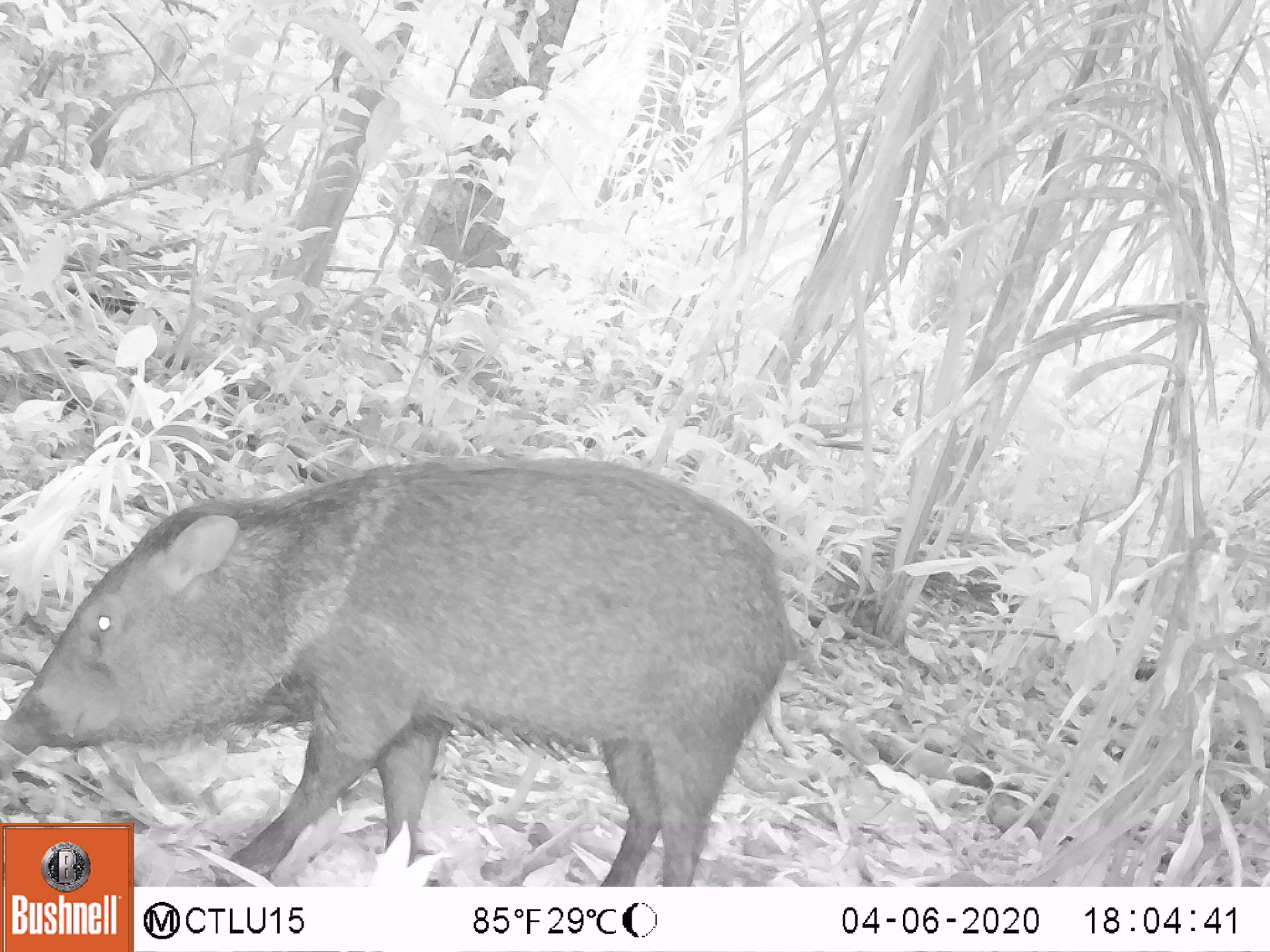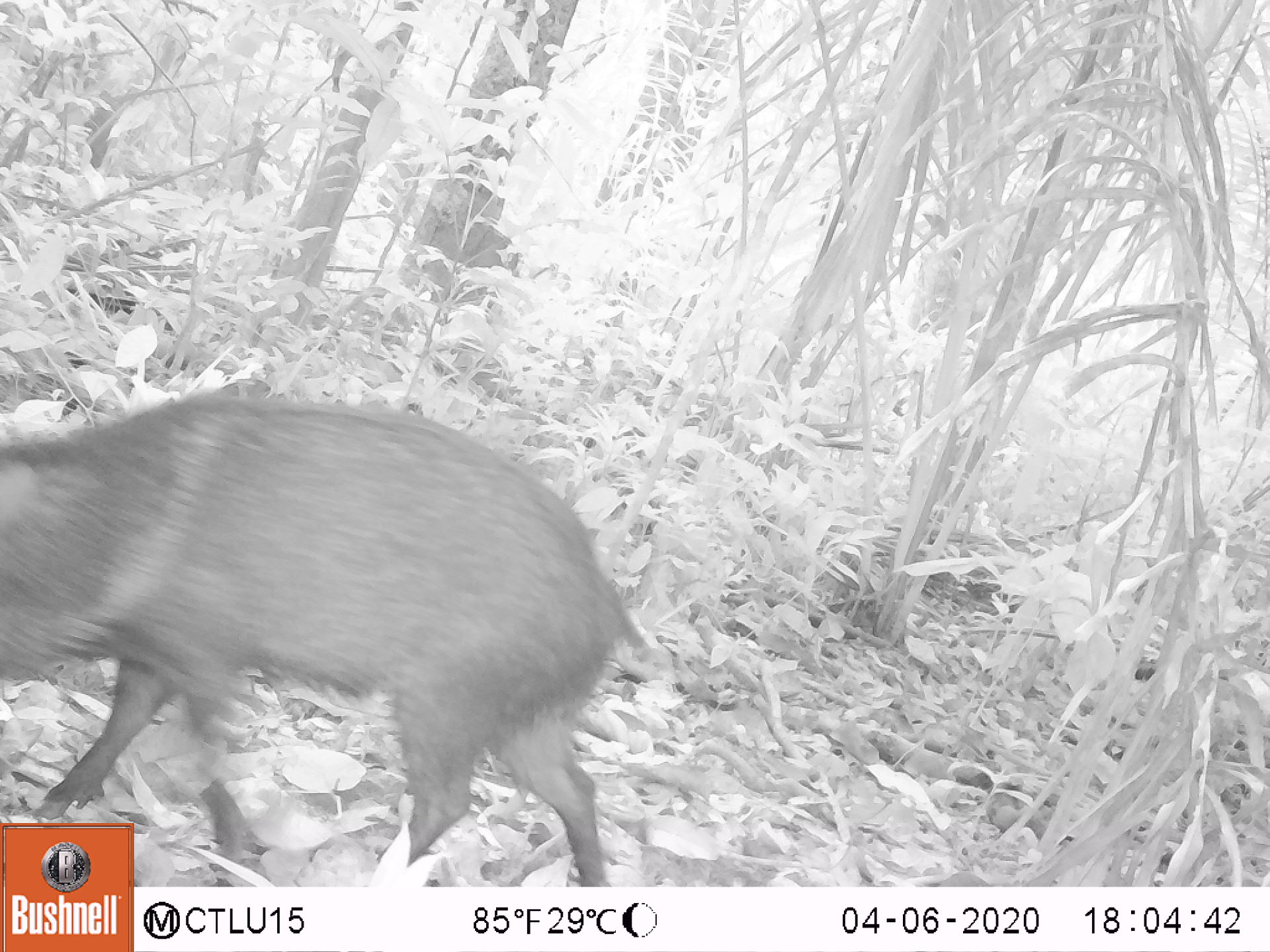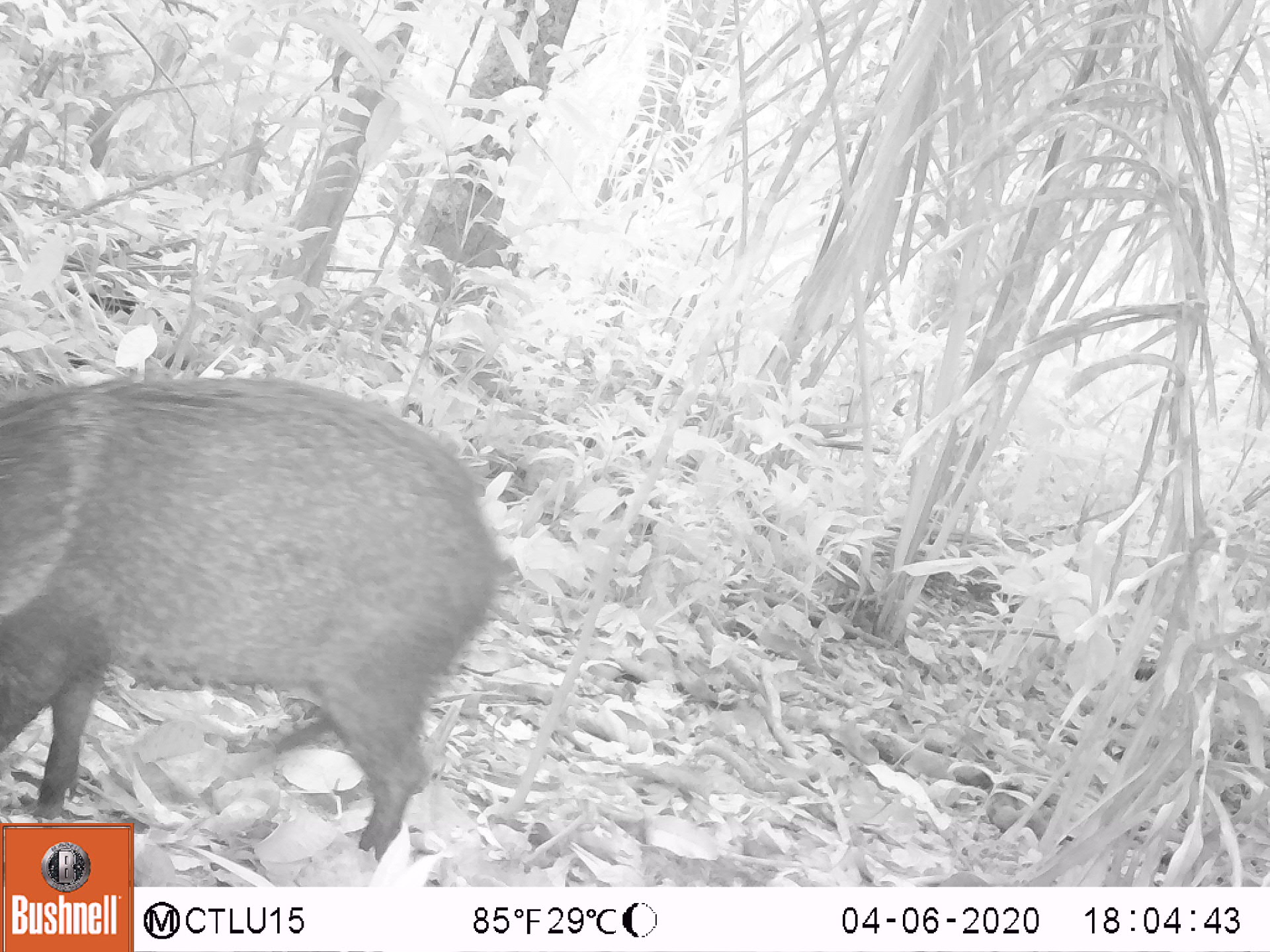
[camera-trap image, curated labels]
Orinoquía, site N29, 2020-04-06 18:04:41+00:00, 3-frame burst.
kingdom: Animalia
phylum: Chordata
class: Mammalia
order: Artiodactyla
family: Tayassuidae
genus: Pecari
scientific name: Pecari tajacu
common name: collared peccary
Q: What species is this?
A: Collared peccary (Pecari tajacu).